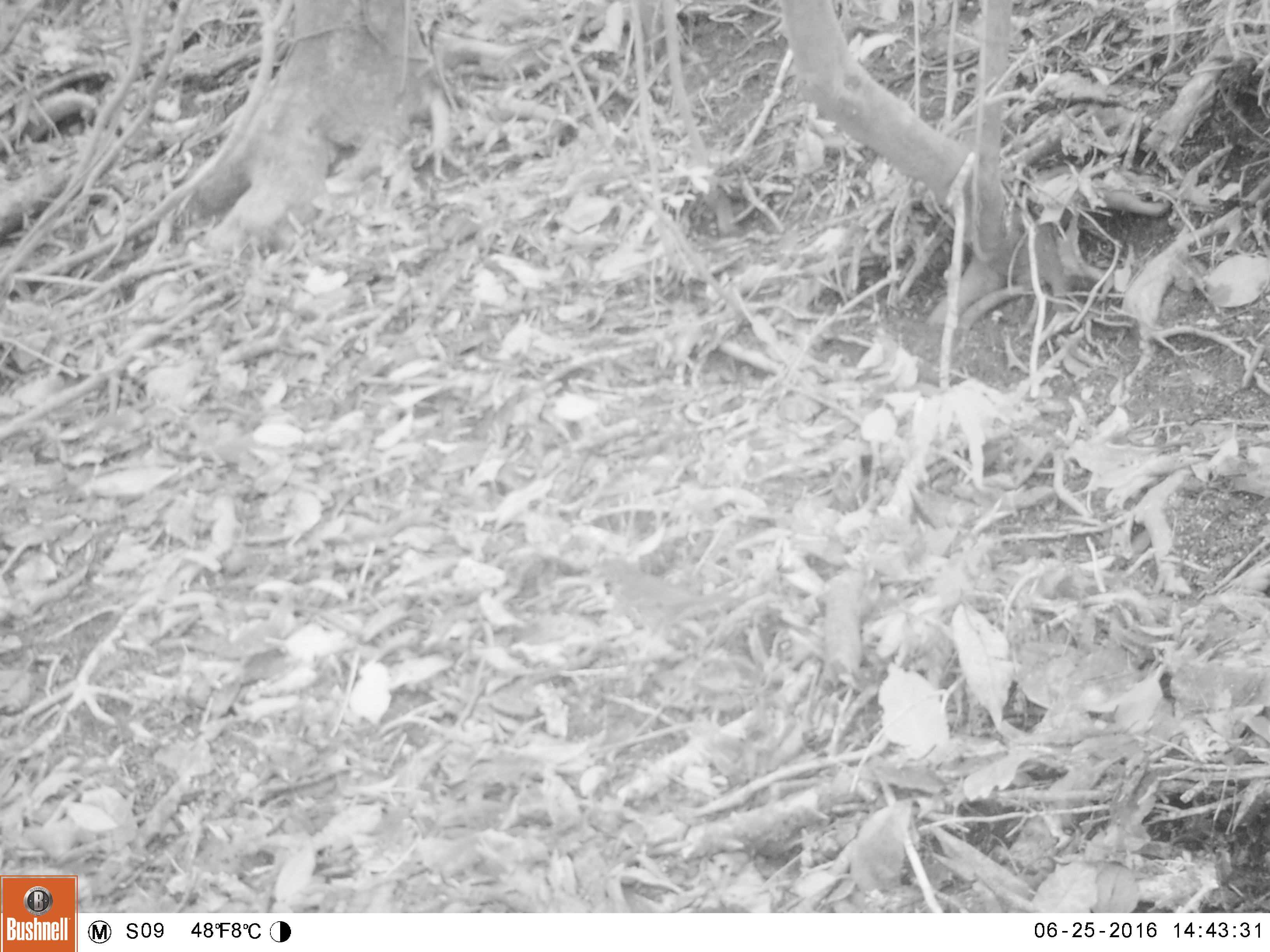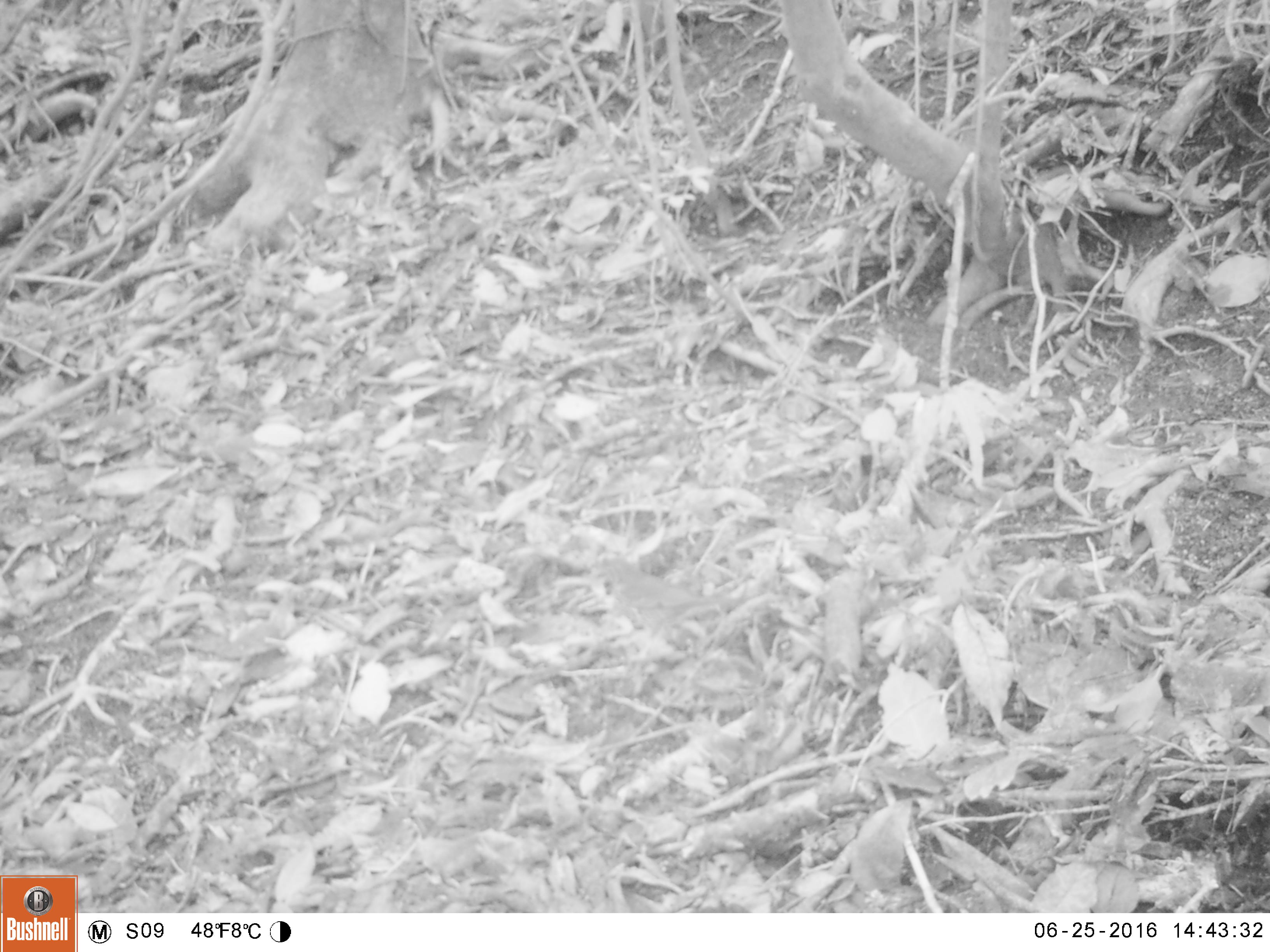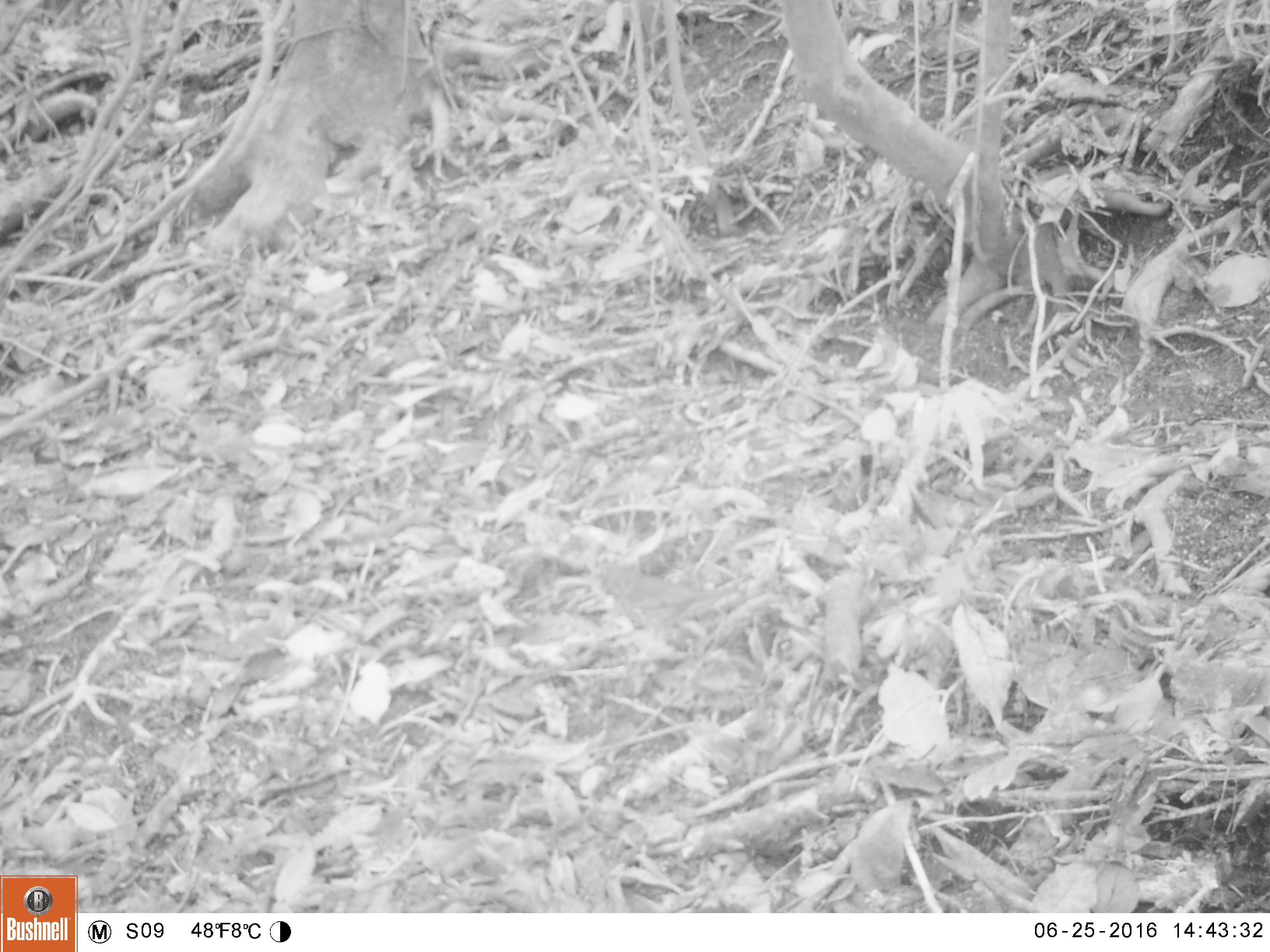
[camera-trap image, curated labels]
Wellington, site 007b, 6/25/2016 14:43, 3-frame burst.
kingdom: Animalia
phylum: Chordata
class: Aves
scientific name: Aves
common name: bird